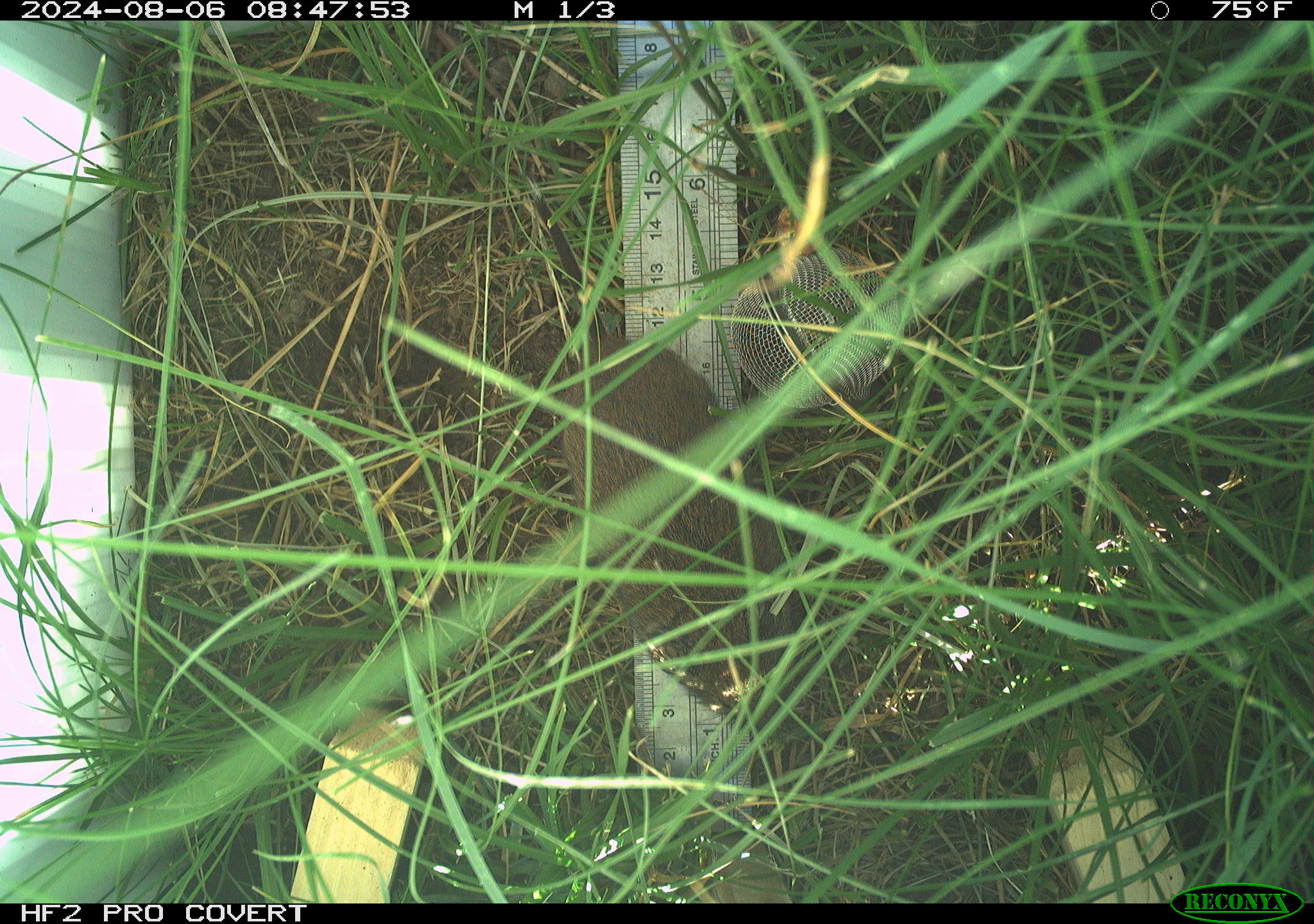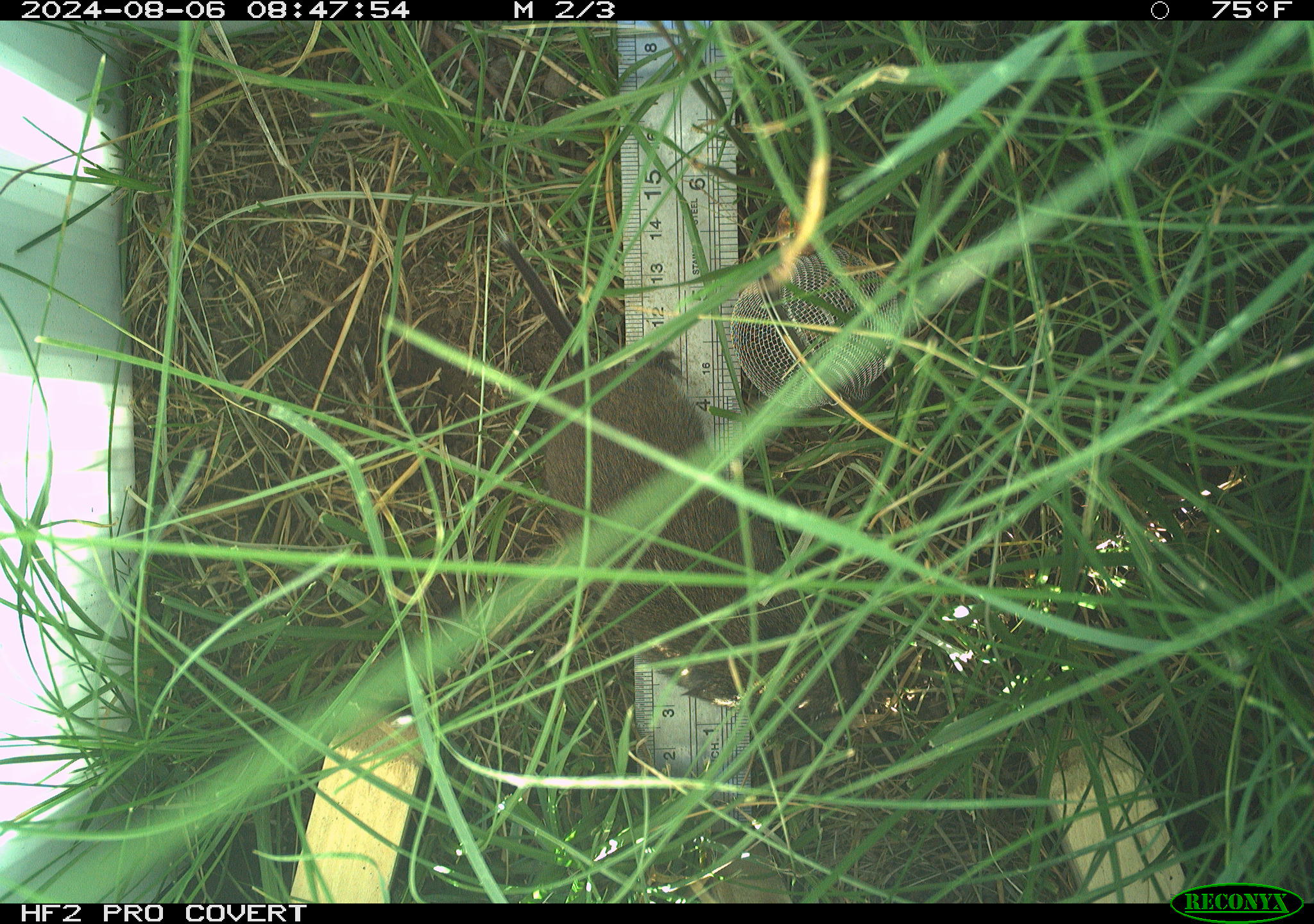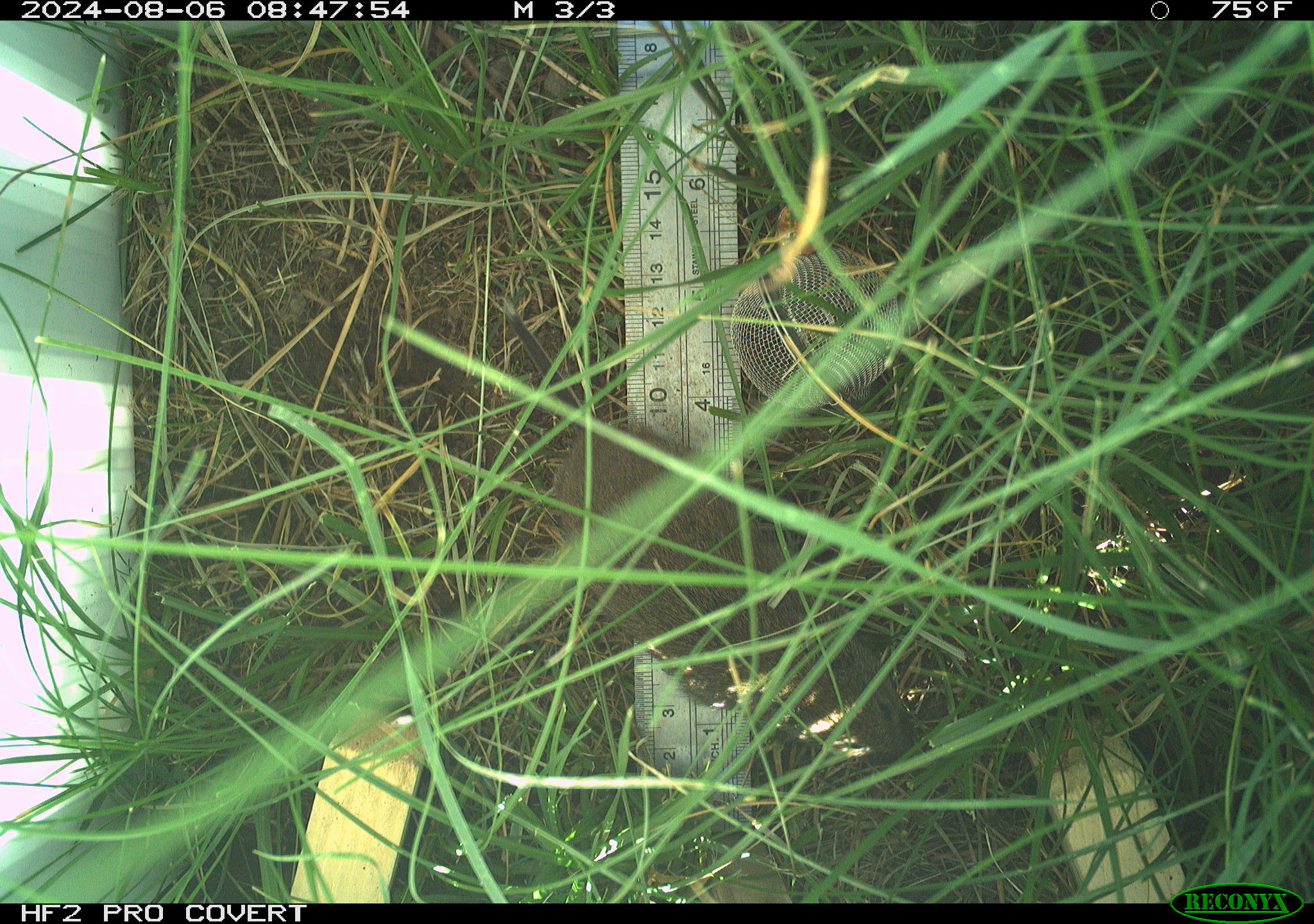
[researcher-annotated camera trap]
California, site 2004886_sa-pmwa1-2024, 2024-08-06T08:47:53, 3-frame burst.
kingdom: Animalia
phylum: Chordata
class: Mammalia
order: Rodentia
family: Cricetidae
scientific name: Arvicolinae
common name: voles, lemmings, and muskrats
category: arvicolinae subfamily